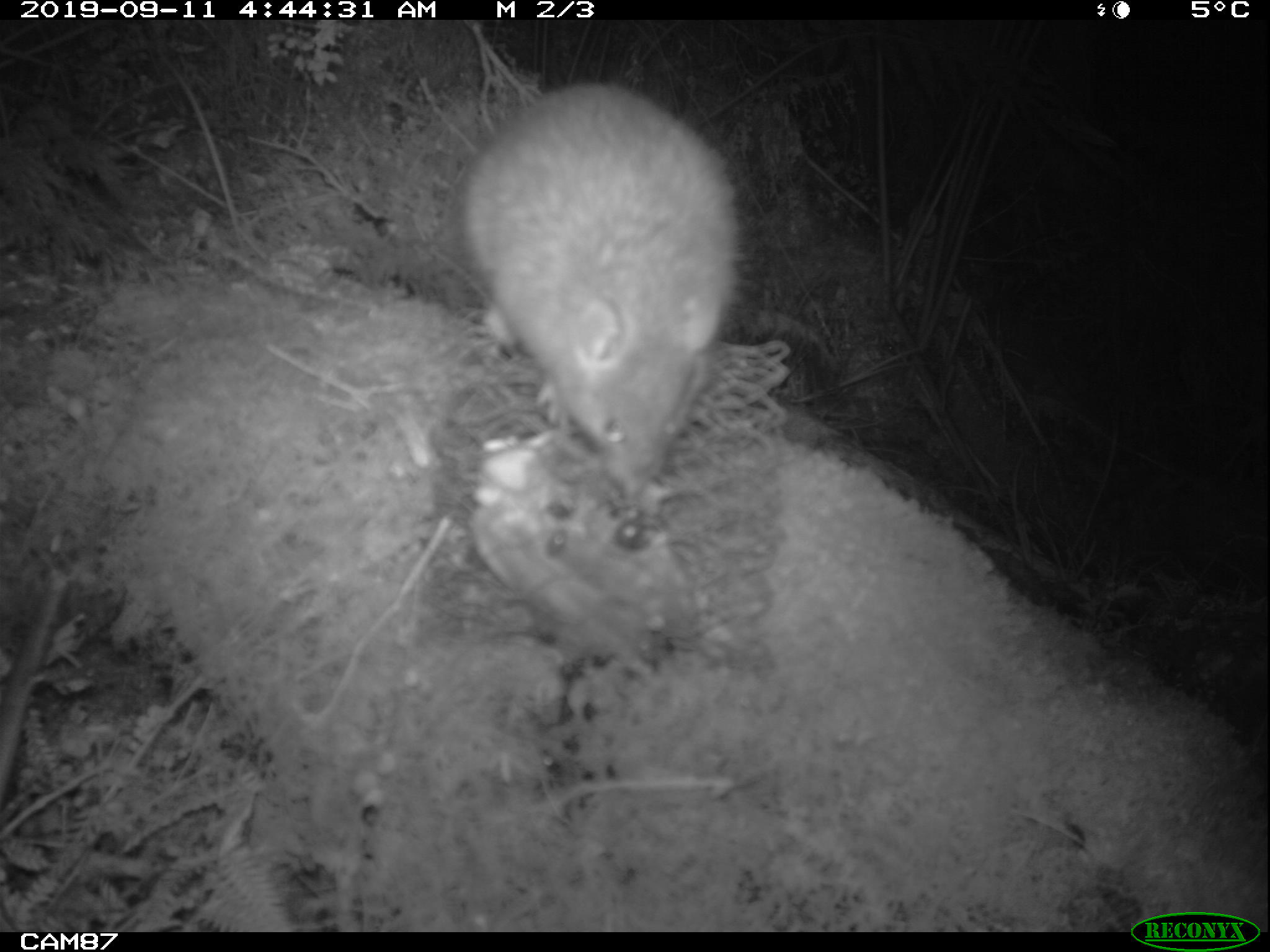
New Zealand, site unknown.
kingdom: Animalia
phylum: Chordata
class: Mammalia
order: Rodentia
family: Muridae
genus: Rattus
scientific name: Rattus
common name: rat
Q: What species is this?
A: Rat (Rattus).